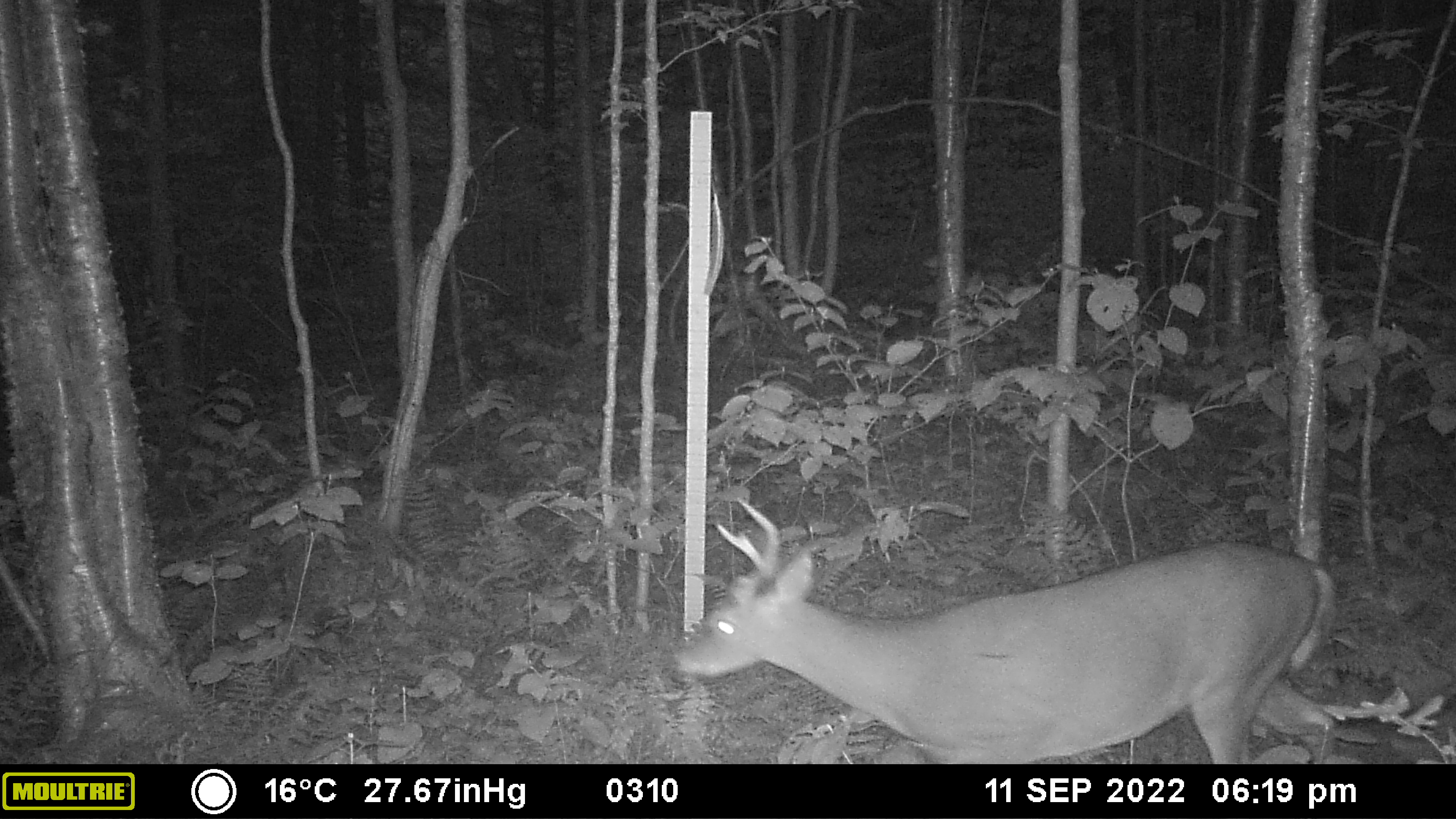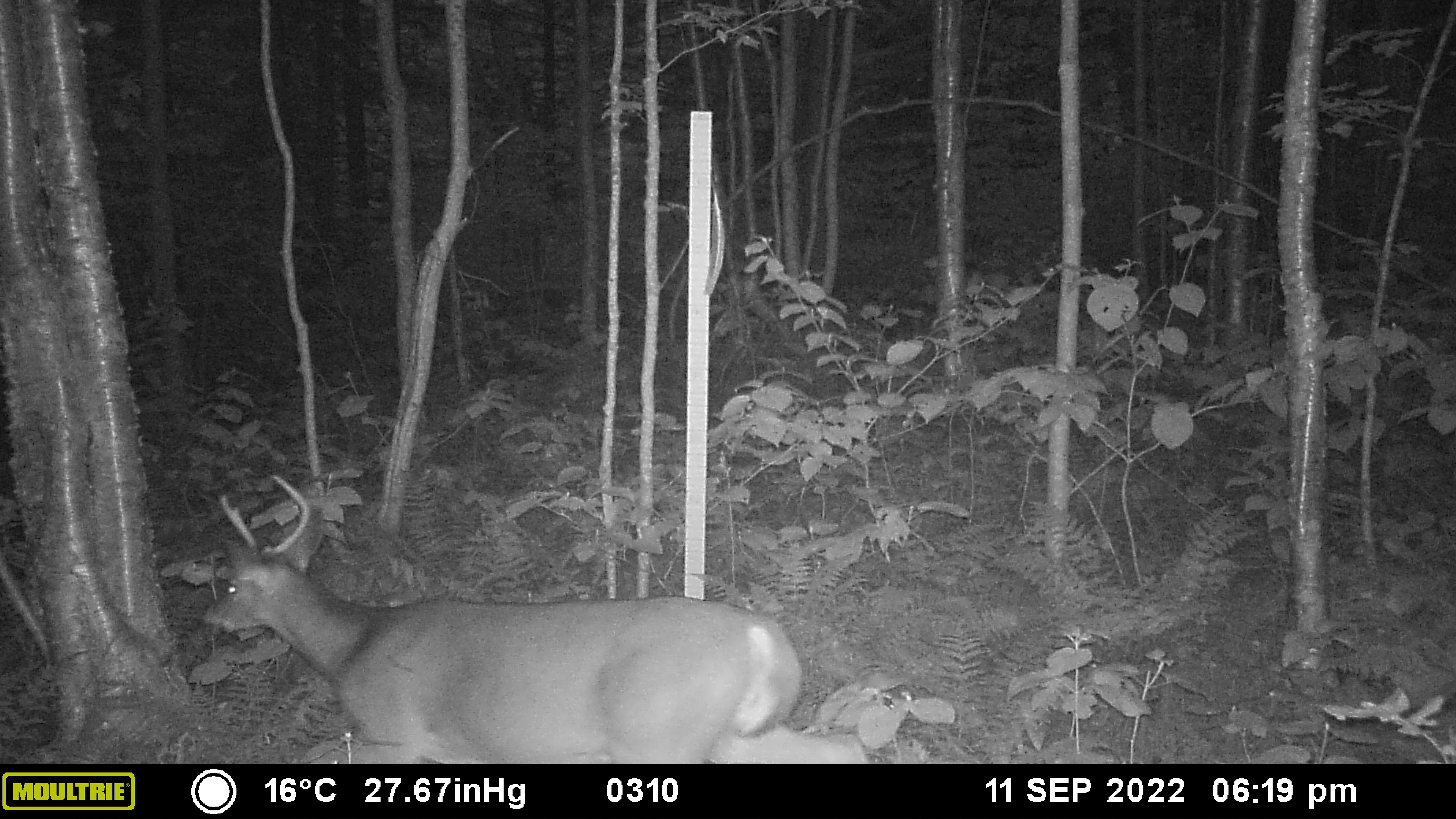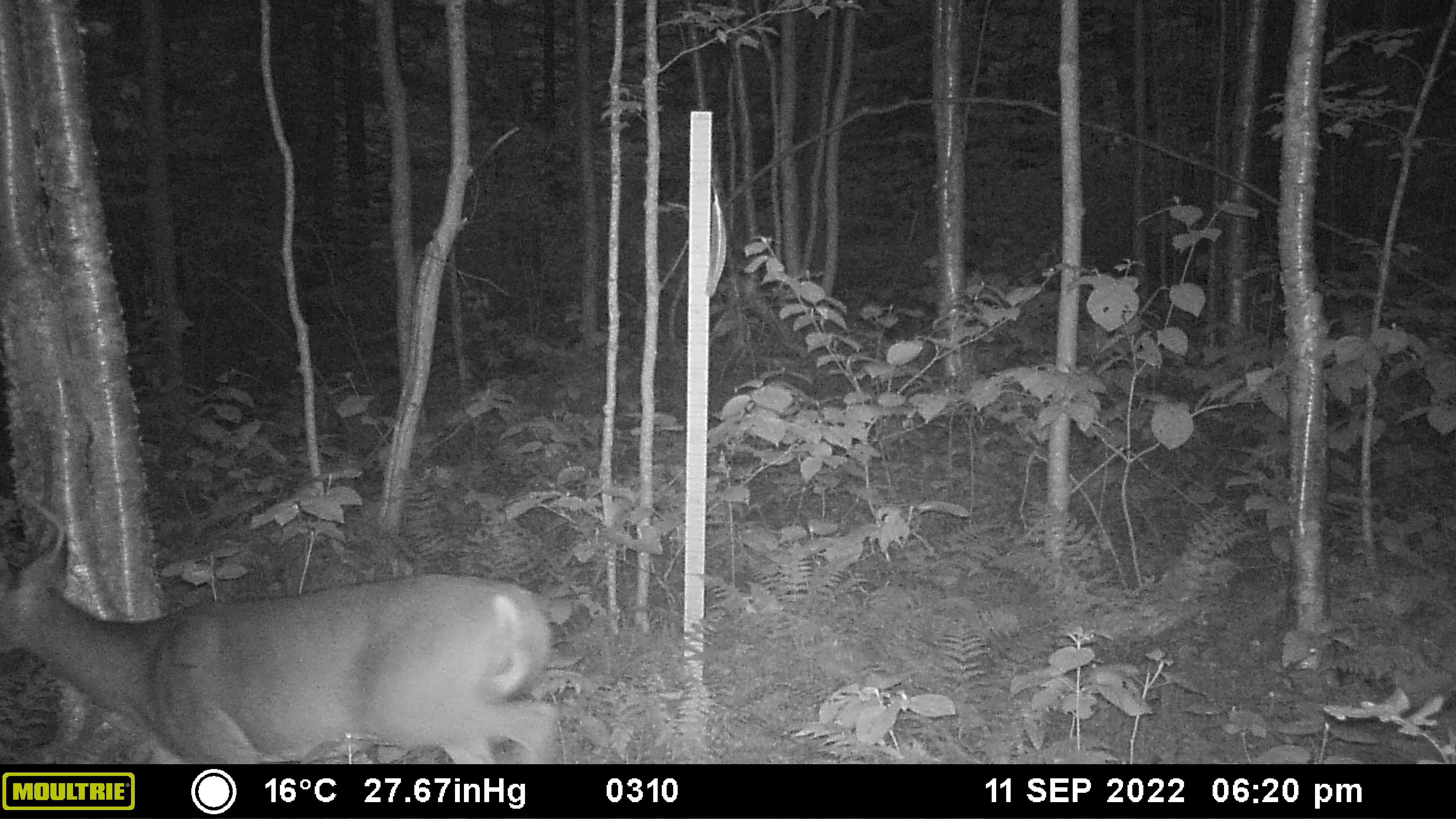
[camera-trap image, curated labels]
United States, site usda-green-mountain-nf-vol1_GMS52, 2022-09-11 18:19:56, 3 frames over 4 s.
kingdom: Animalia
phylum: Chordata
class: Mammalia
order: Artiodactyla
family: Cervidae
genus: Odocoileus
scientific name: Odocoileus virginianus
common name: white-tailed deer